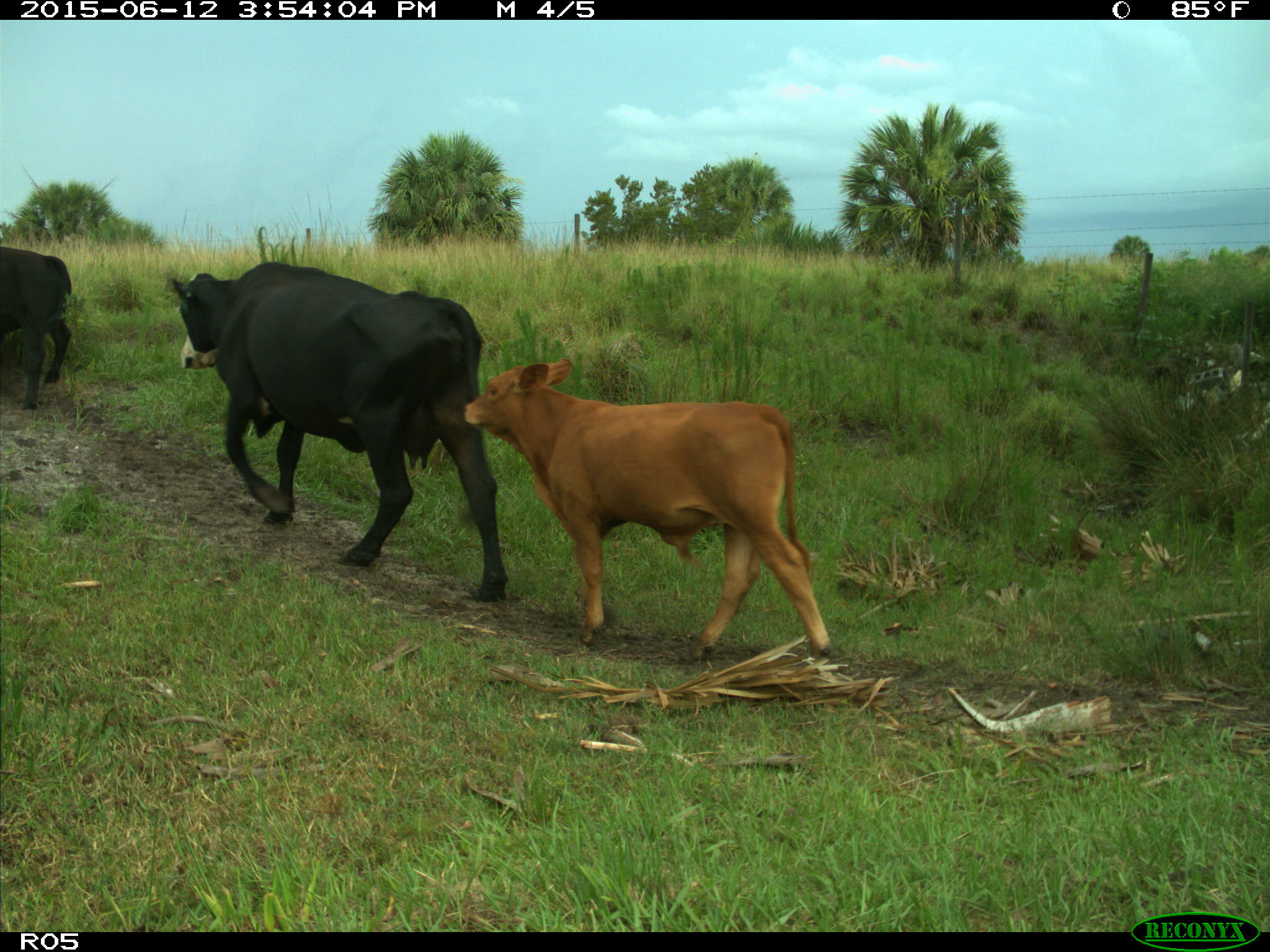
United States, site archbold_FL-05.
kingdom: Animalia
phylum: Chordata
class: Mammalia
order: Artiodactyla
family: Bovidae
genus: Bos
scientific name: Bos taurus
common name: domestic cow